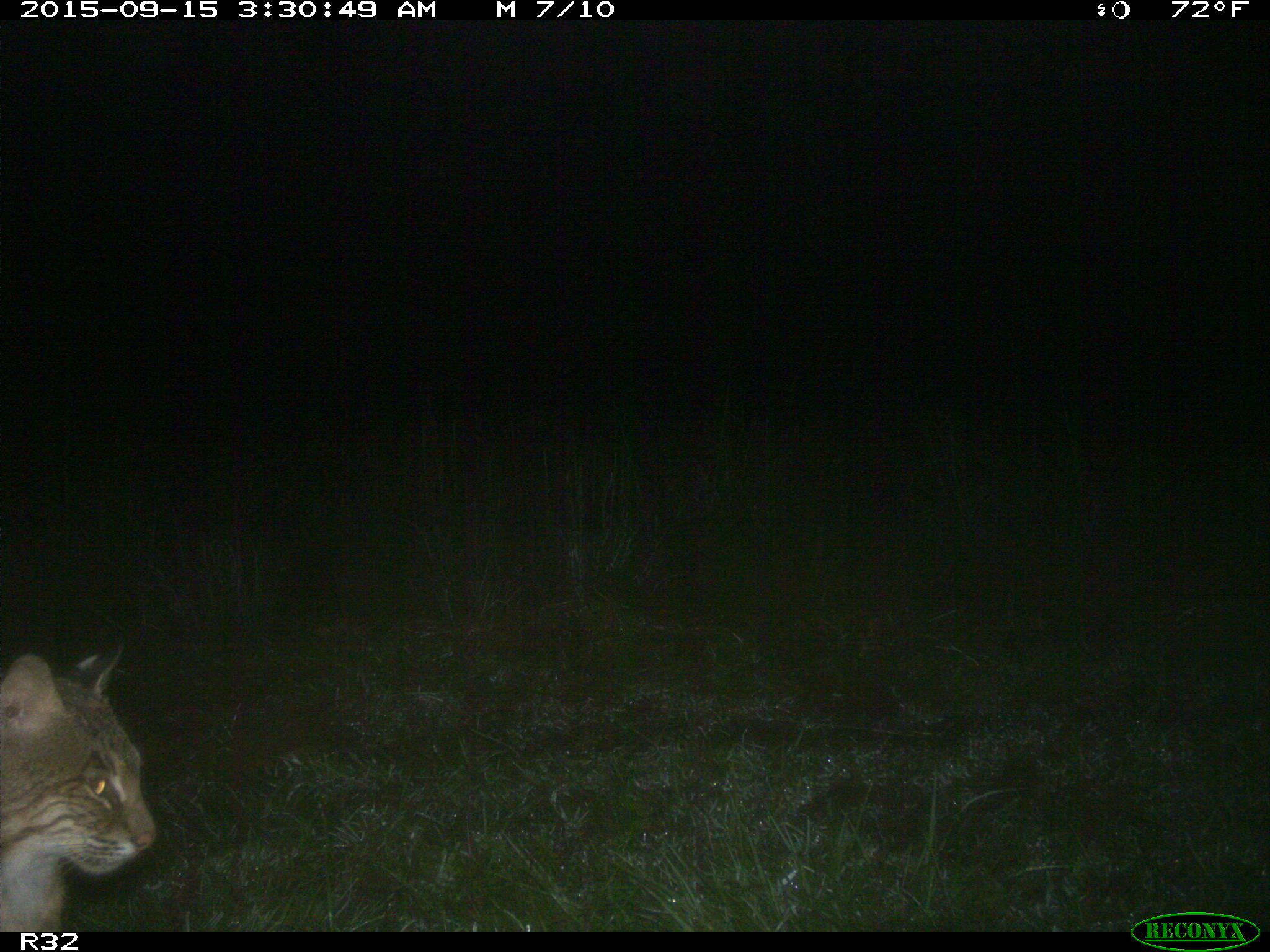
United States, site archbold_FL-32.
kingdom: Animalia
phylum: Chordata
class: Mammalia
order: Carnivora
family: Felidae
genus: Lynx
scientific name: Lynx rufus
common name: bobcat